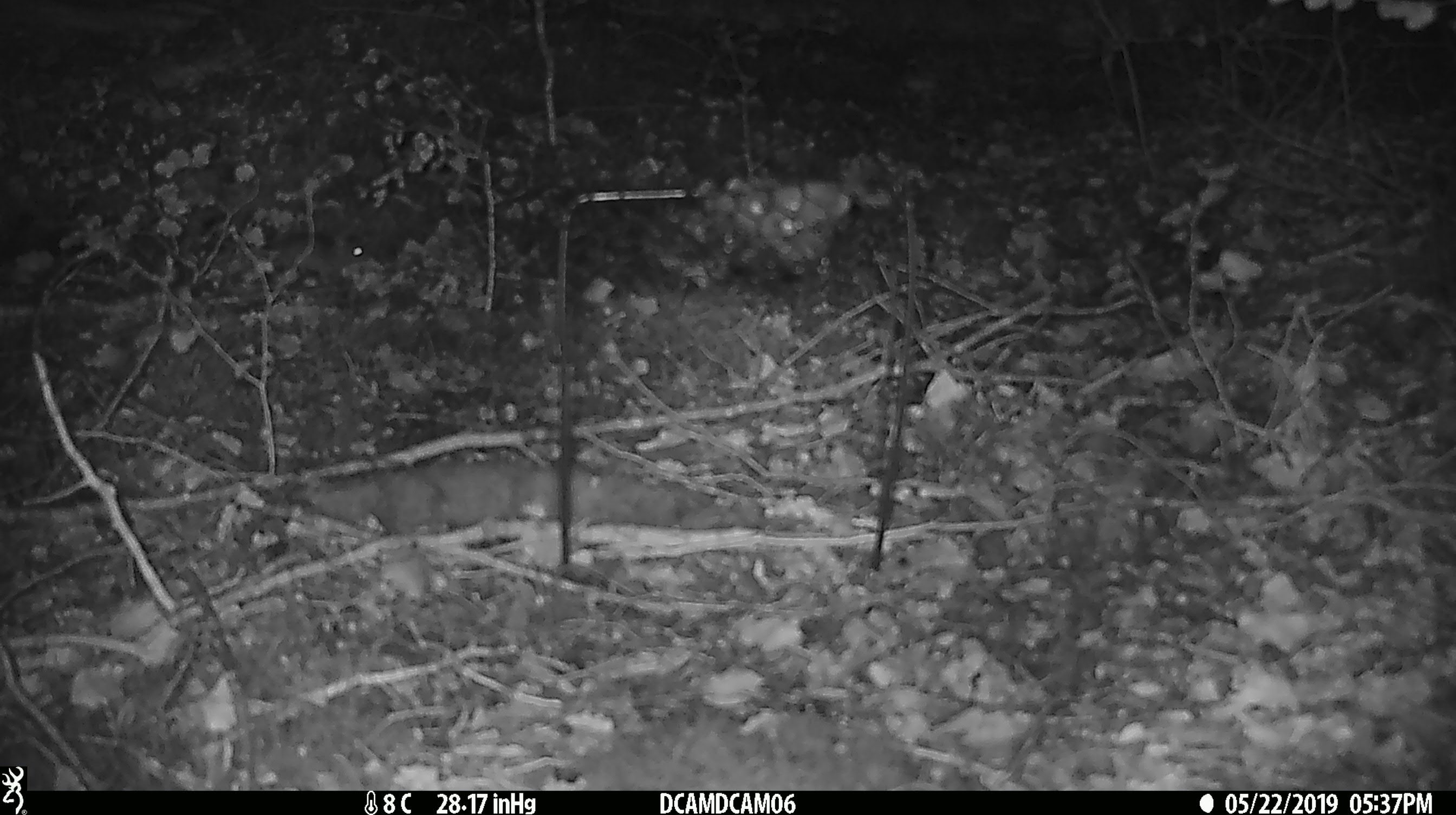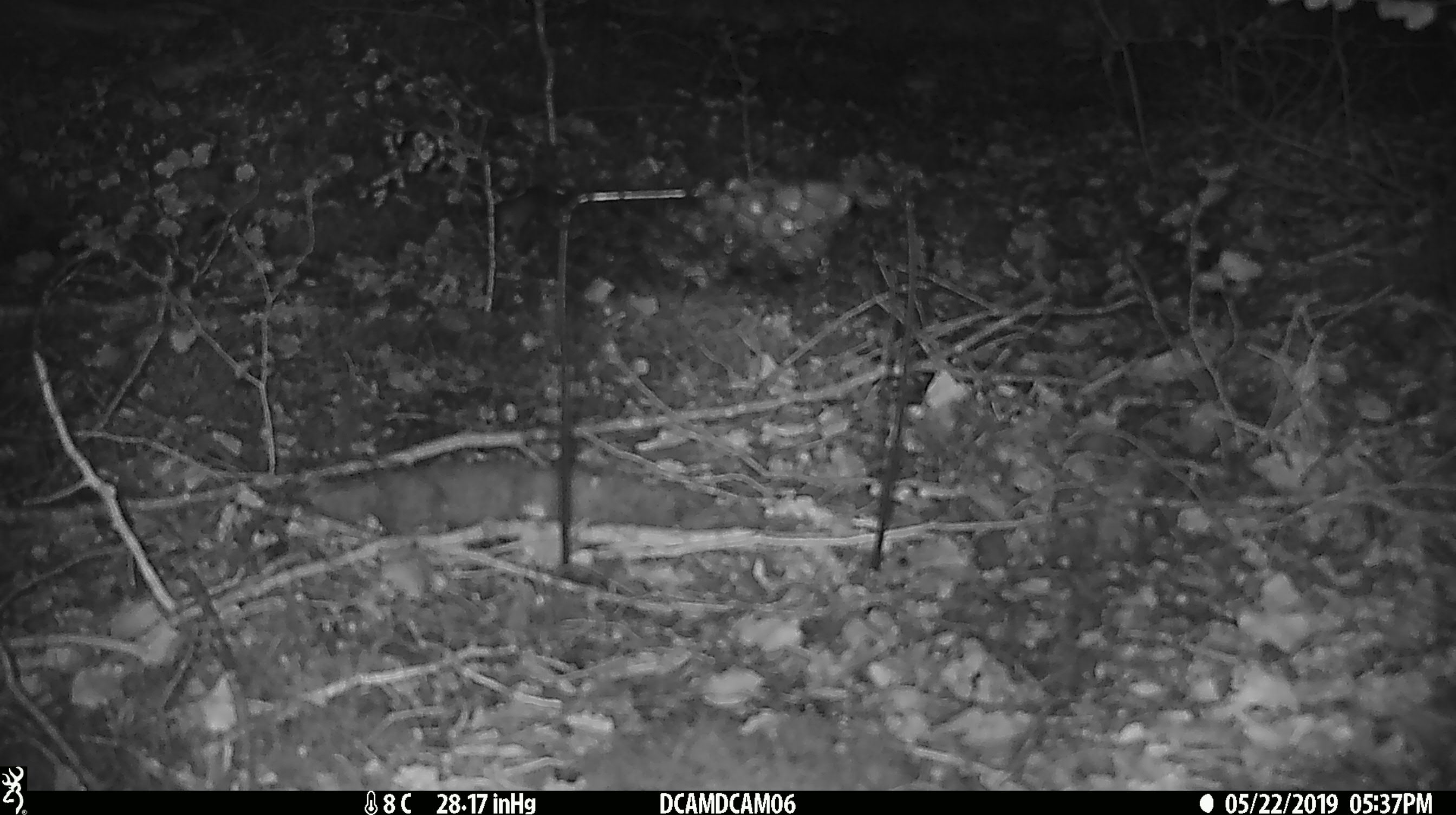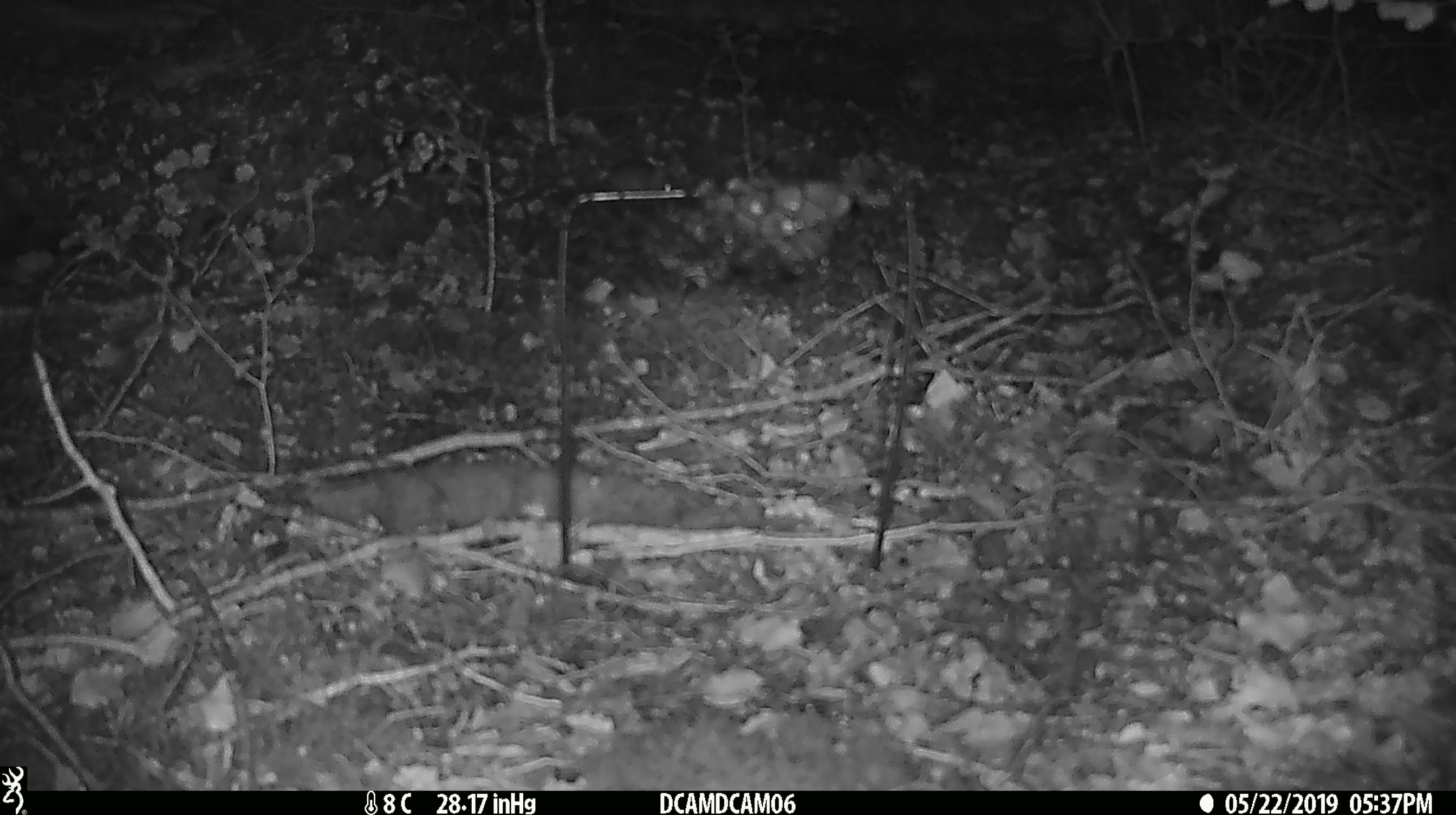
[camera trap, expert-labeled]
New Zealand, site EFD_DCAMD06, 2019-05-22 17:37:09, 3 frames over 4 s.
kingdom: Animalia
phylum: Chordata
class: Mammalia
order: Rodentia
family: Muridae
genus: Mus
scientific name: Mus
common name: mouse